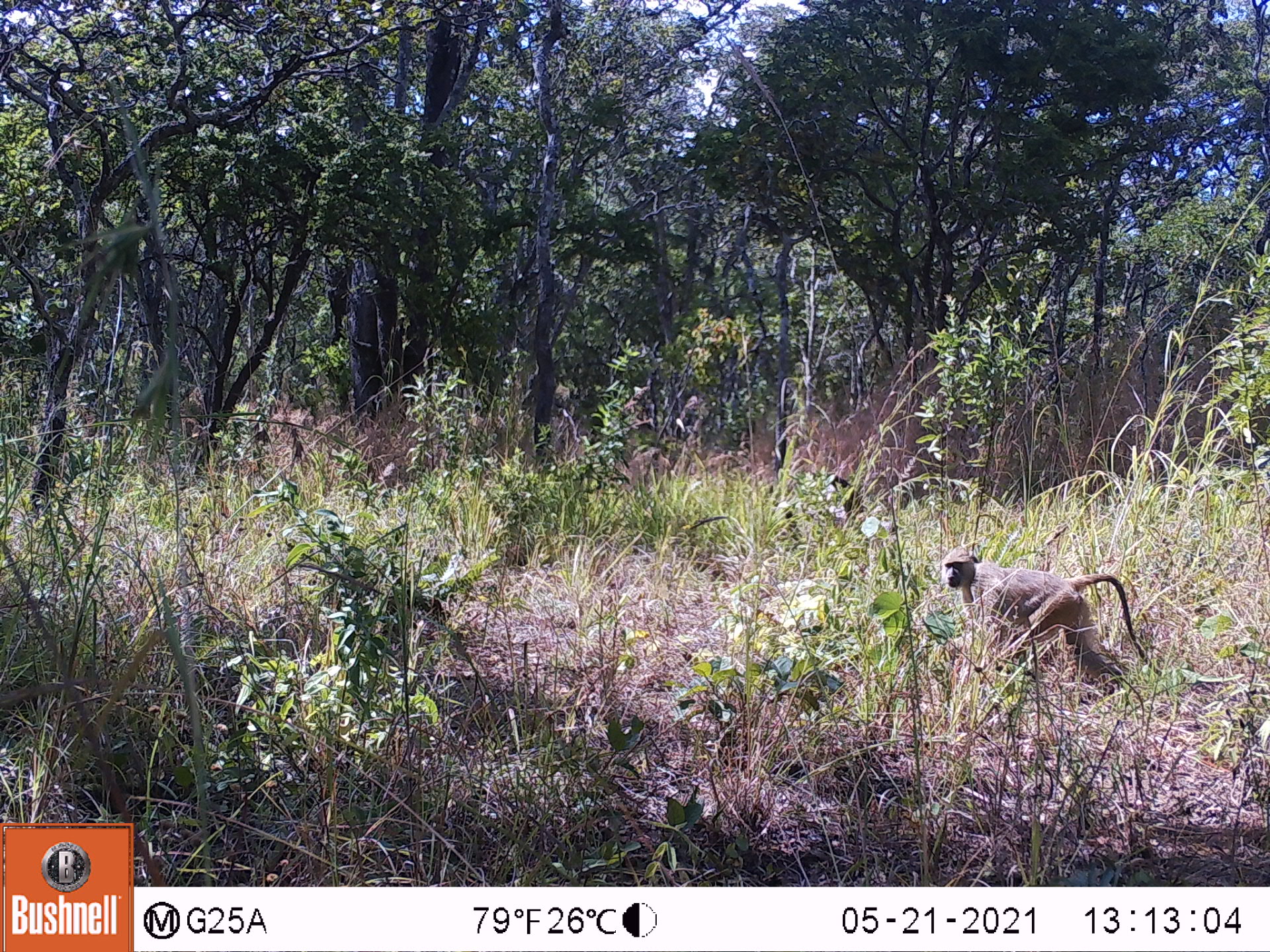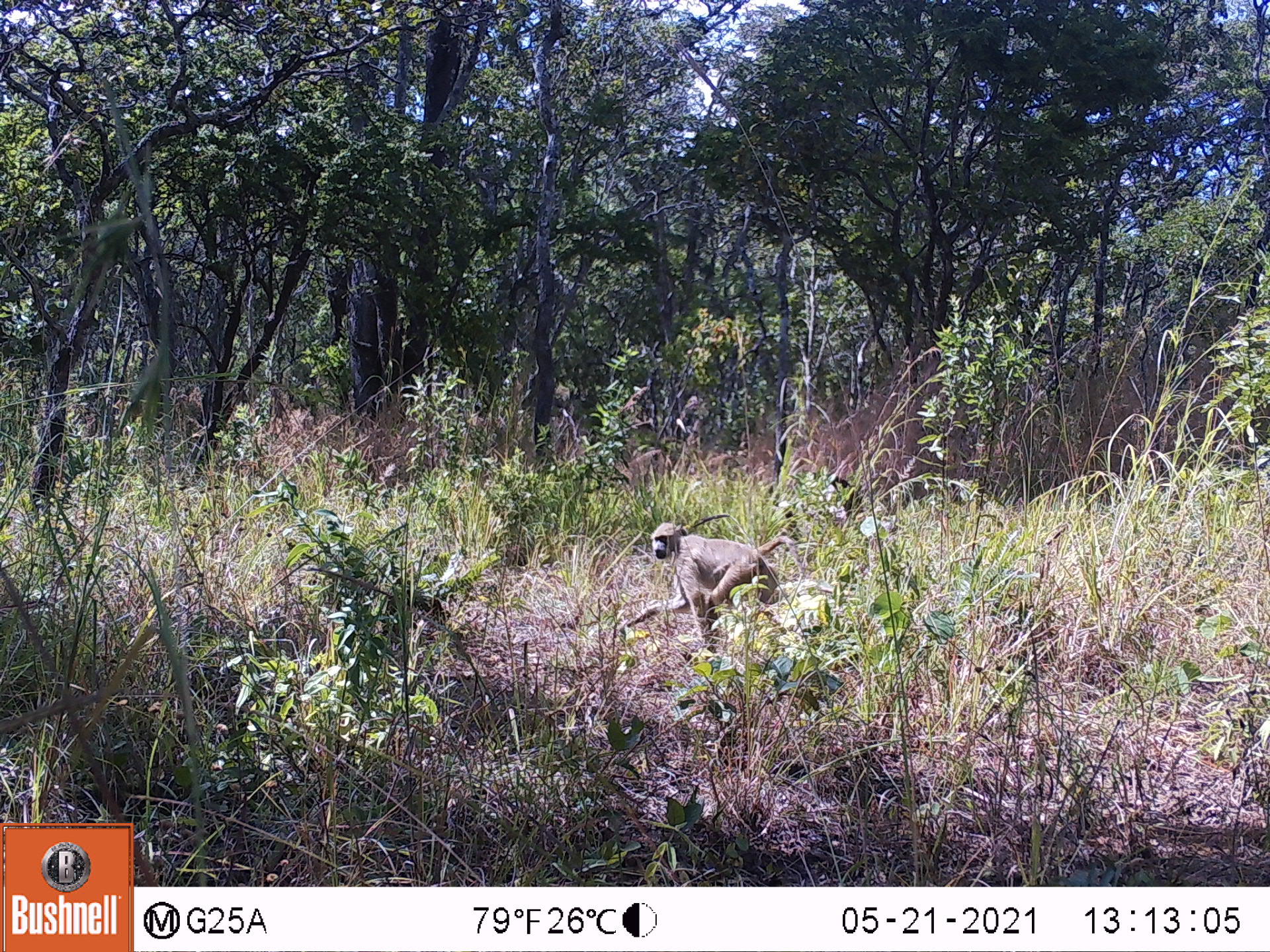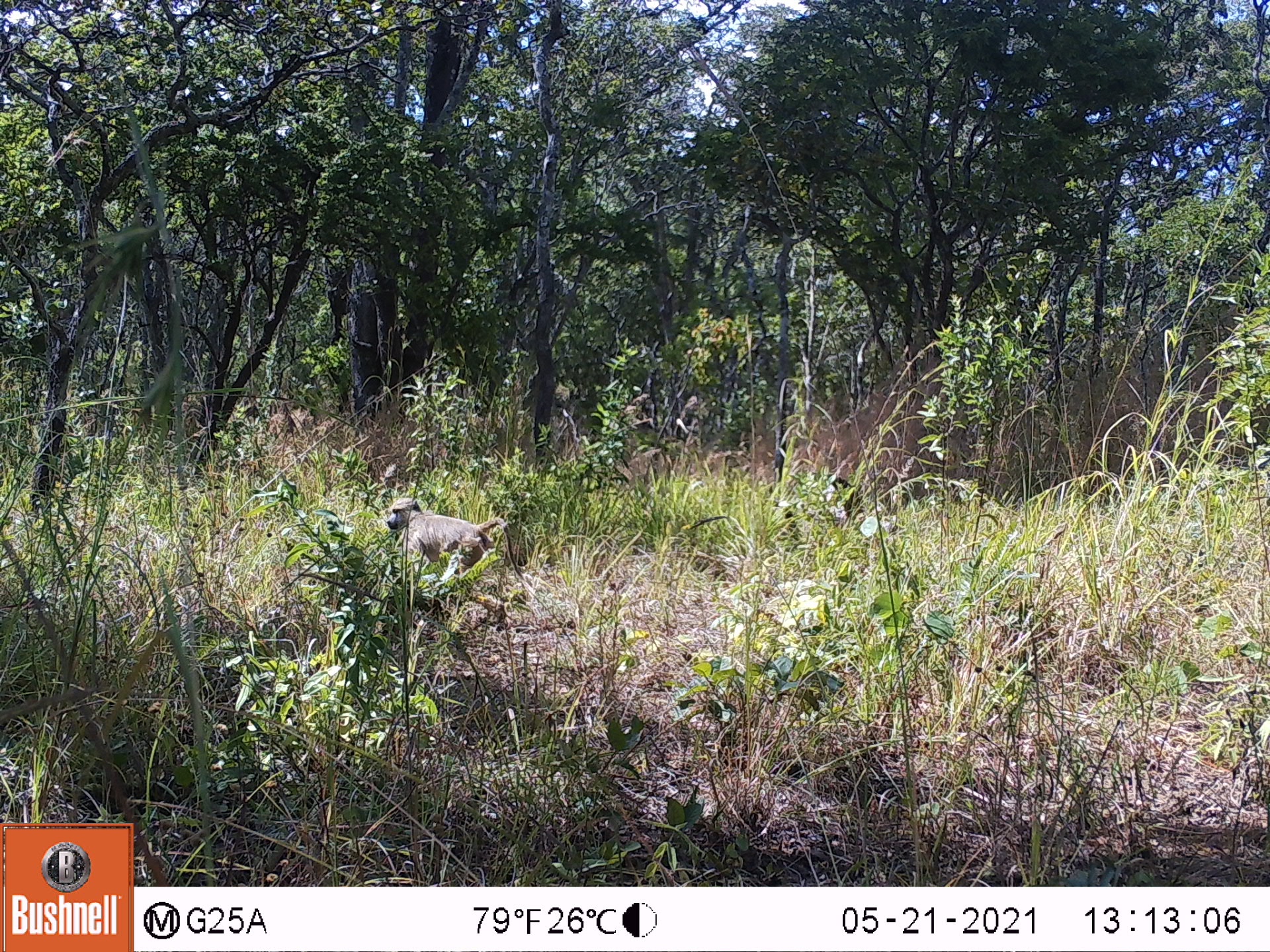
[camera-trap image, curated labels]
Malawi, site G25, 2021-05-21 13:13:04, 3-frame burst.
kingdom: Animalia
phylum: Chordata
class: Mammalia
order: Primates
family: Cercopithecidae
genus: Papio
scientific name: Papio cynocephalus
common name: yellow baboon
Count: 1.